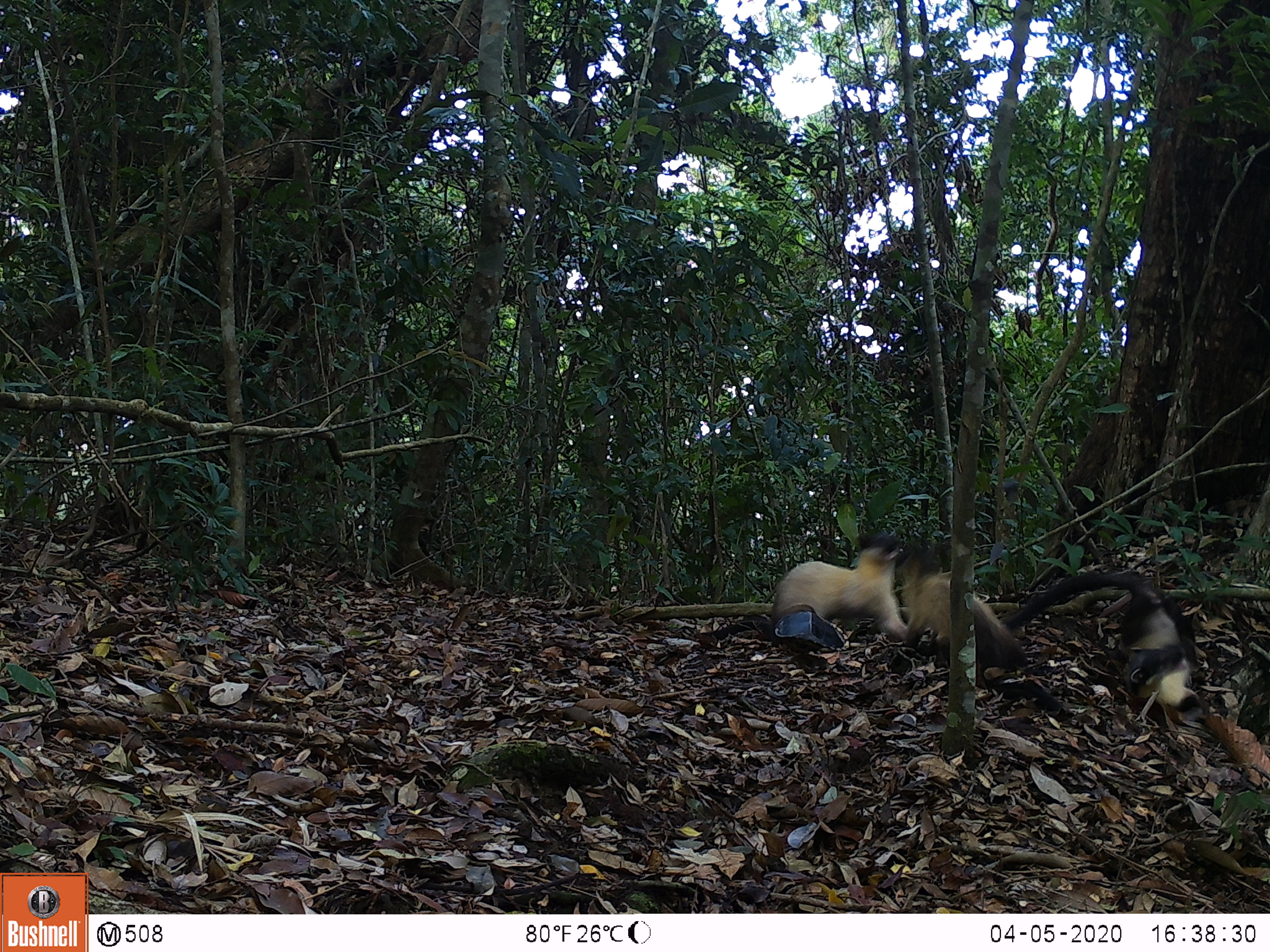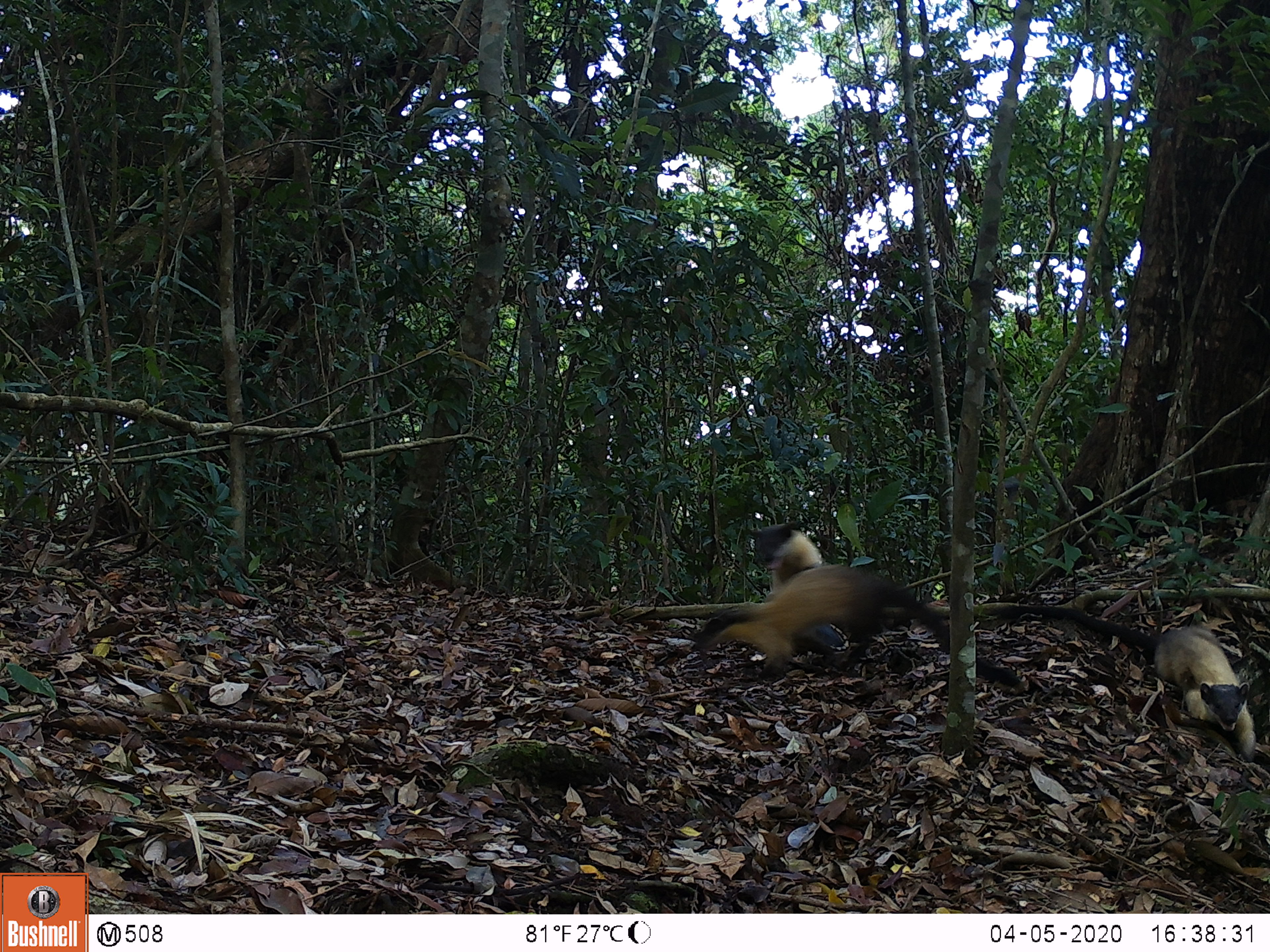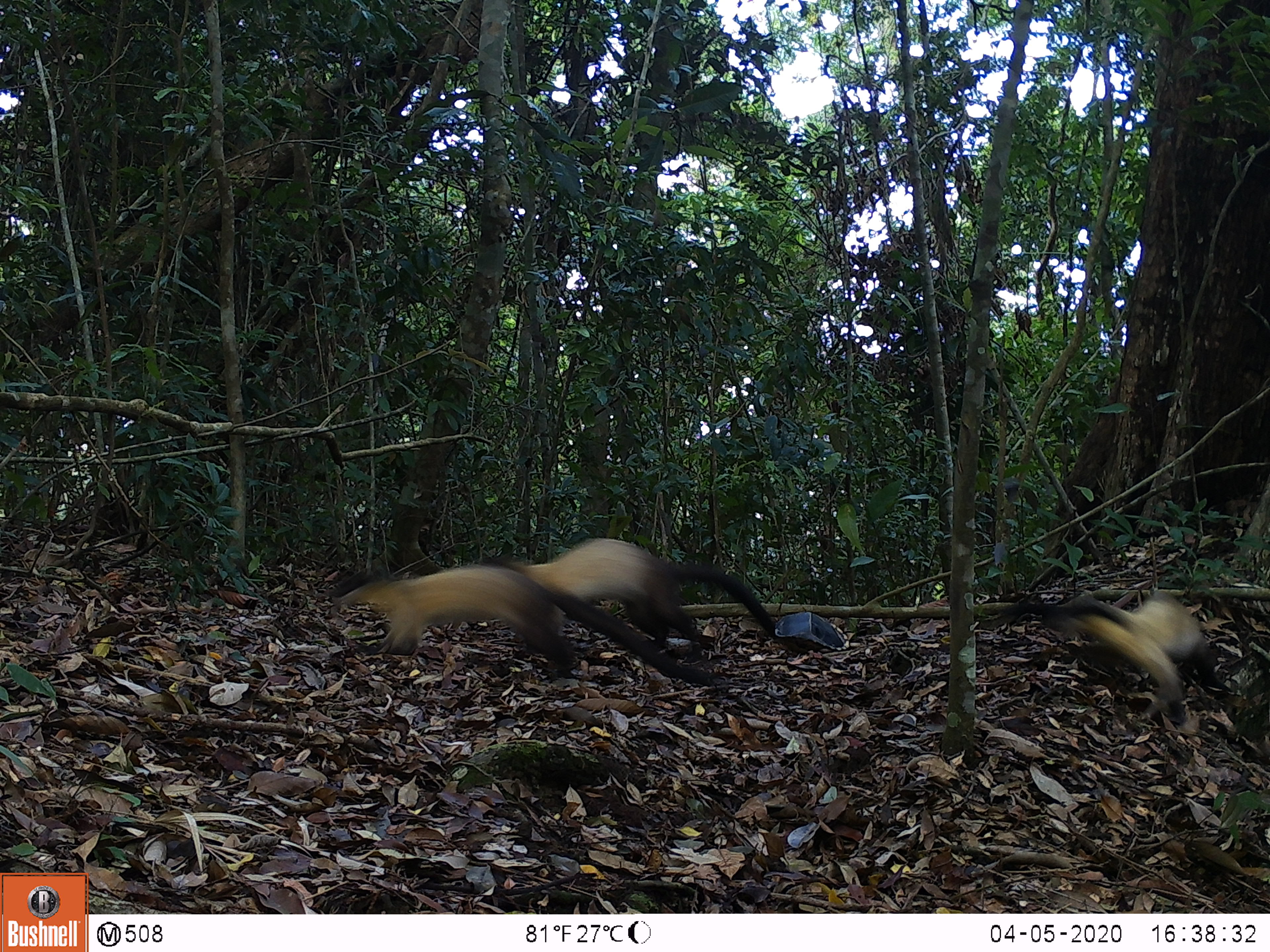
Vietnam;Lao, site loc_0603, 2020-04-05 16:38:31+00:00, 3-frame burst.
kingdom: Animalia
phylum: Chordata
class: Mammalia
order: Carnivora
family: Mustelidae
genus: Martes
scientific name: Martes flavigula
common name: yellow-throated marten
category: yellow throated marten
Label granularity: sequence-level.